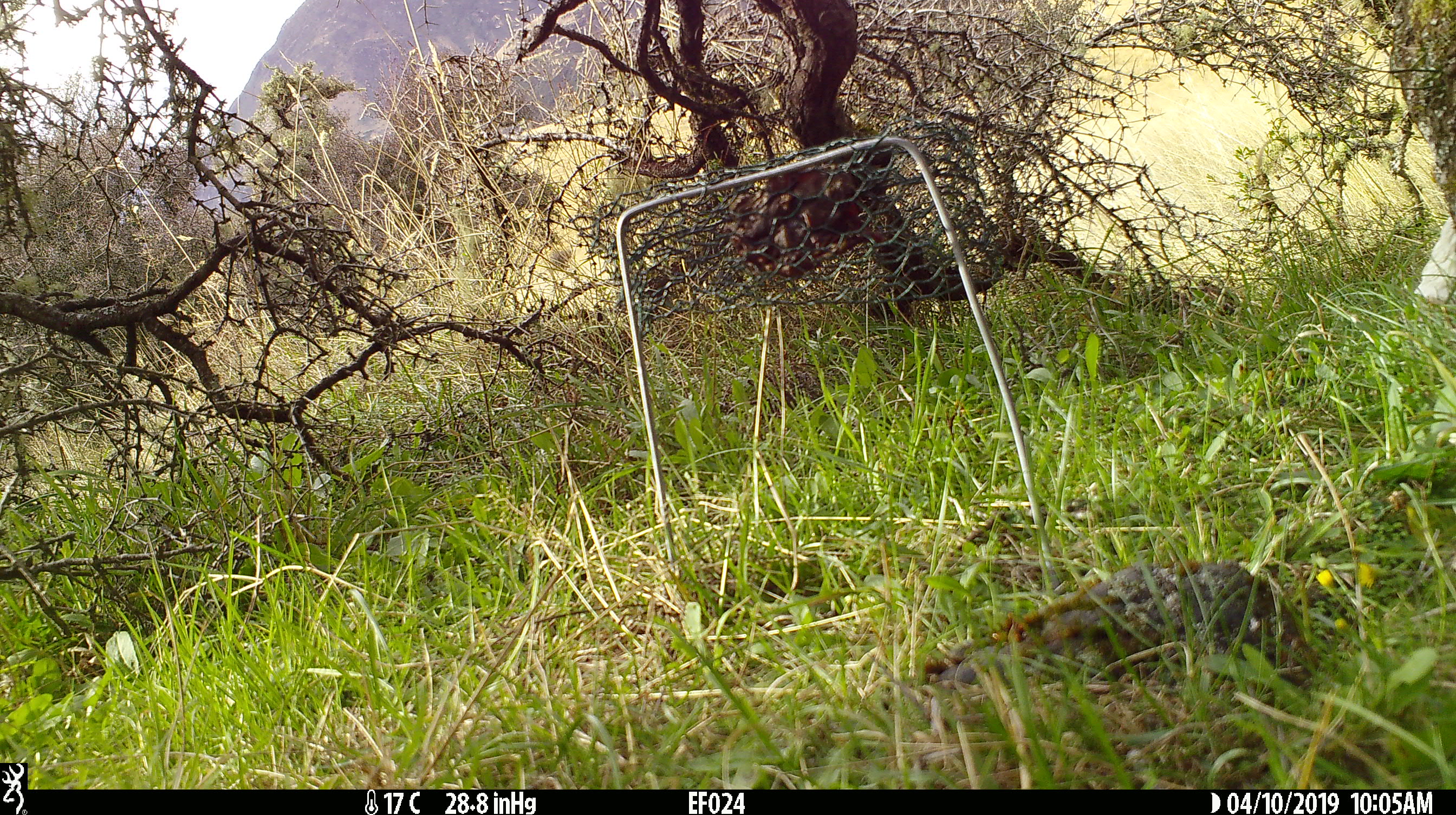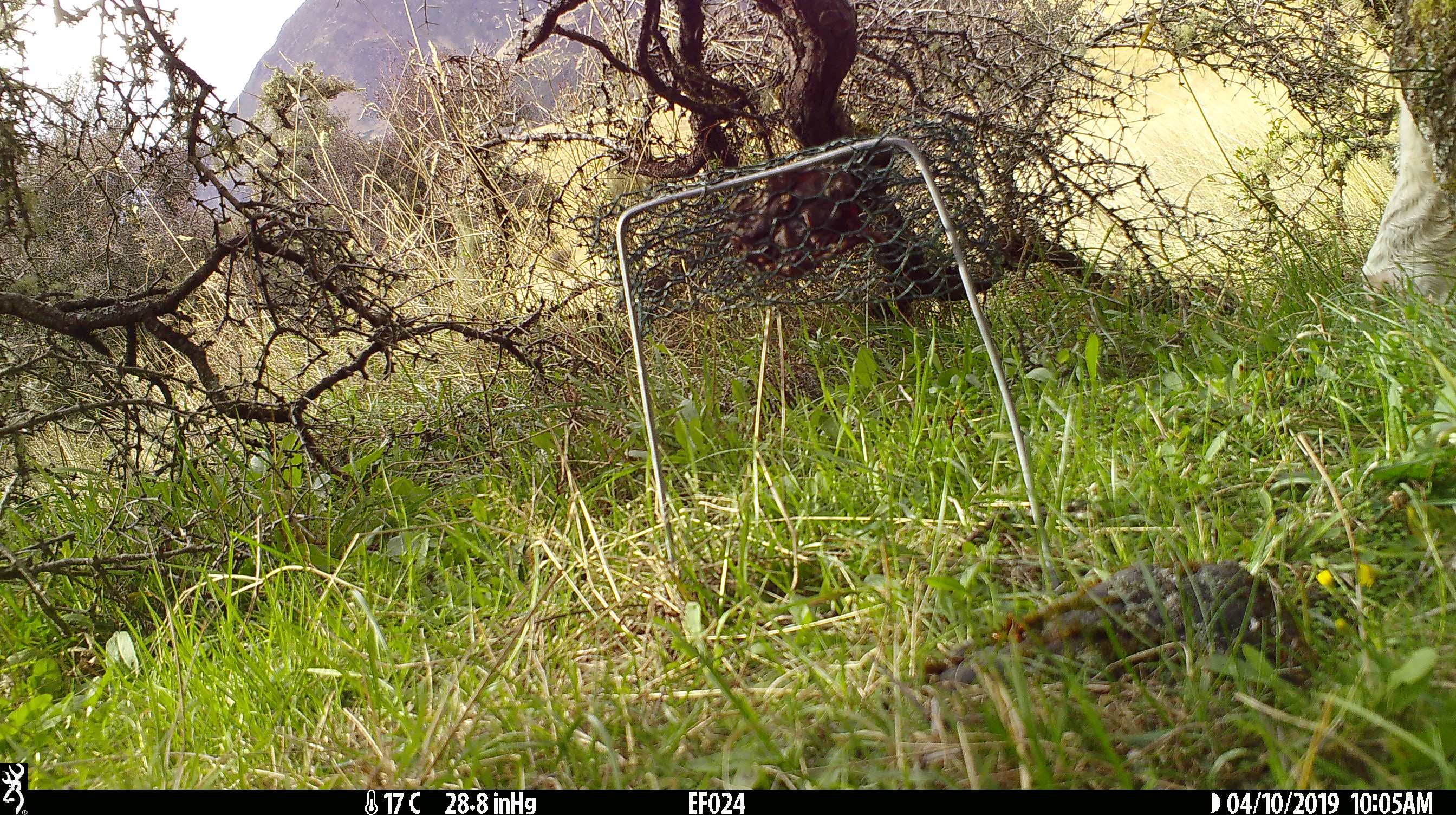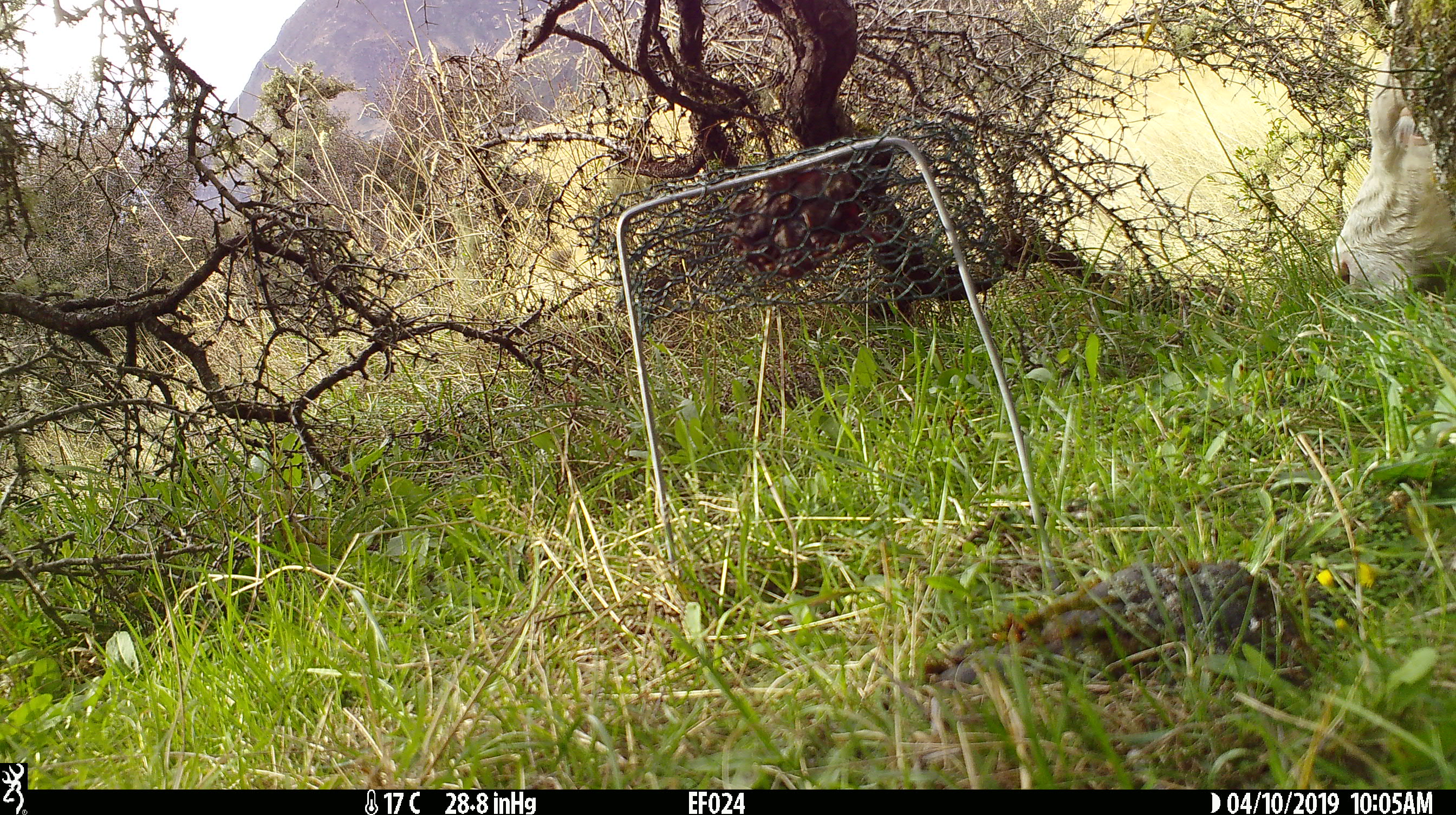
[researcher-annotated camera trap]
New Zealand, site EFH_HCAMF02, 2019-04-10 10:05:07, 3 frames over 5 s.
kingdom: Animalia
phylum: Chordata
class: Mammalia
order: Artiodactyla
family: Bovidae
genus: Bos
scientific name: Bos taurus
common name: domestic cow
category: cow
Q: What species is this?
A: Cow (domestic cow) (Bos taurus).